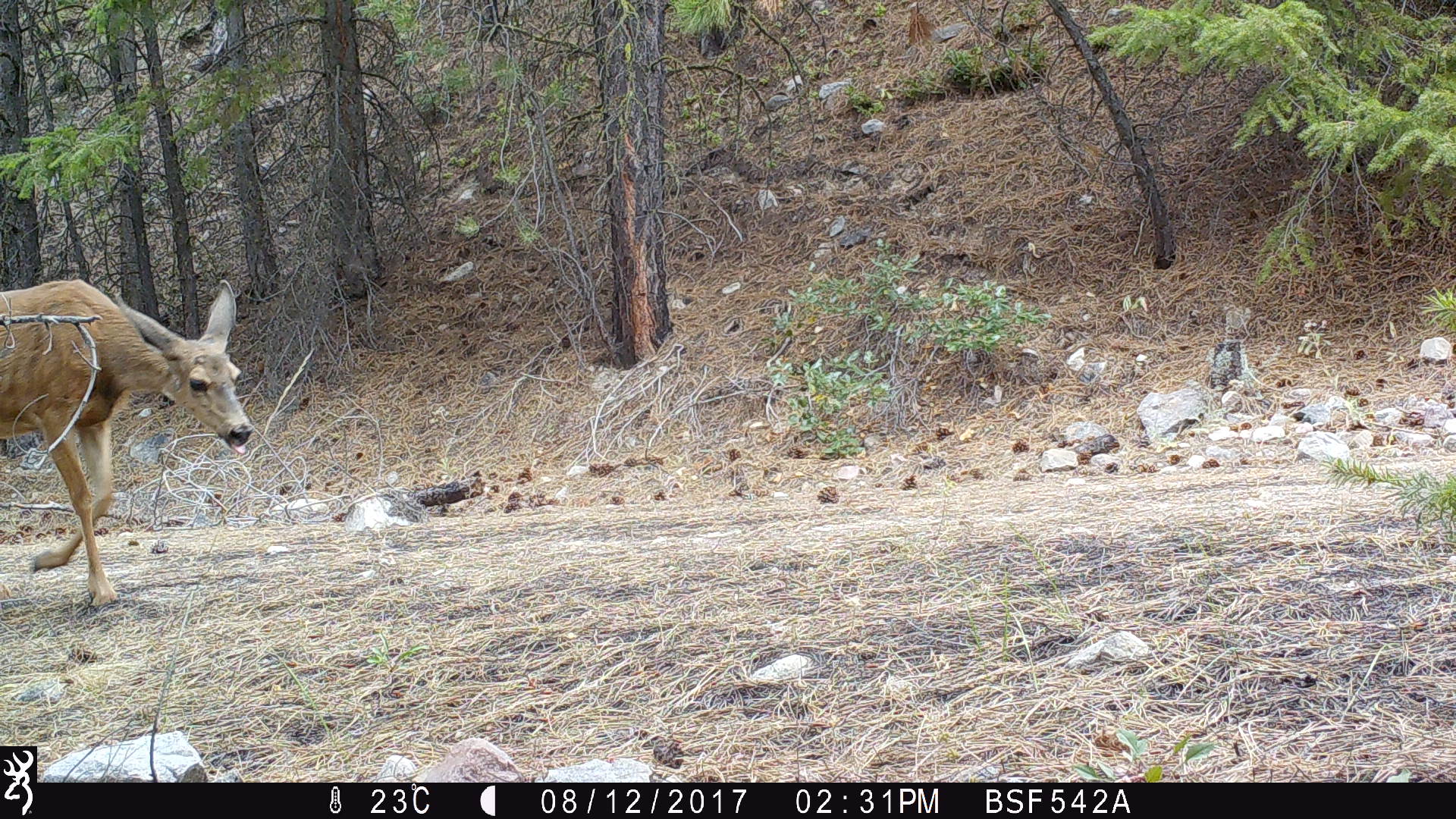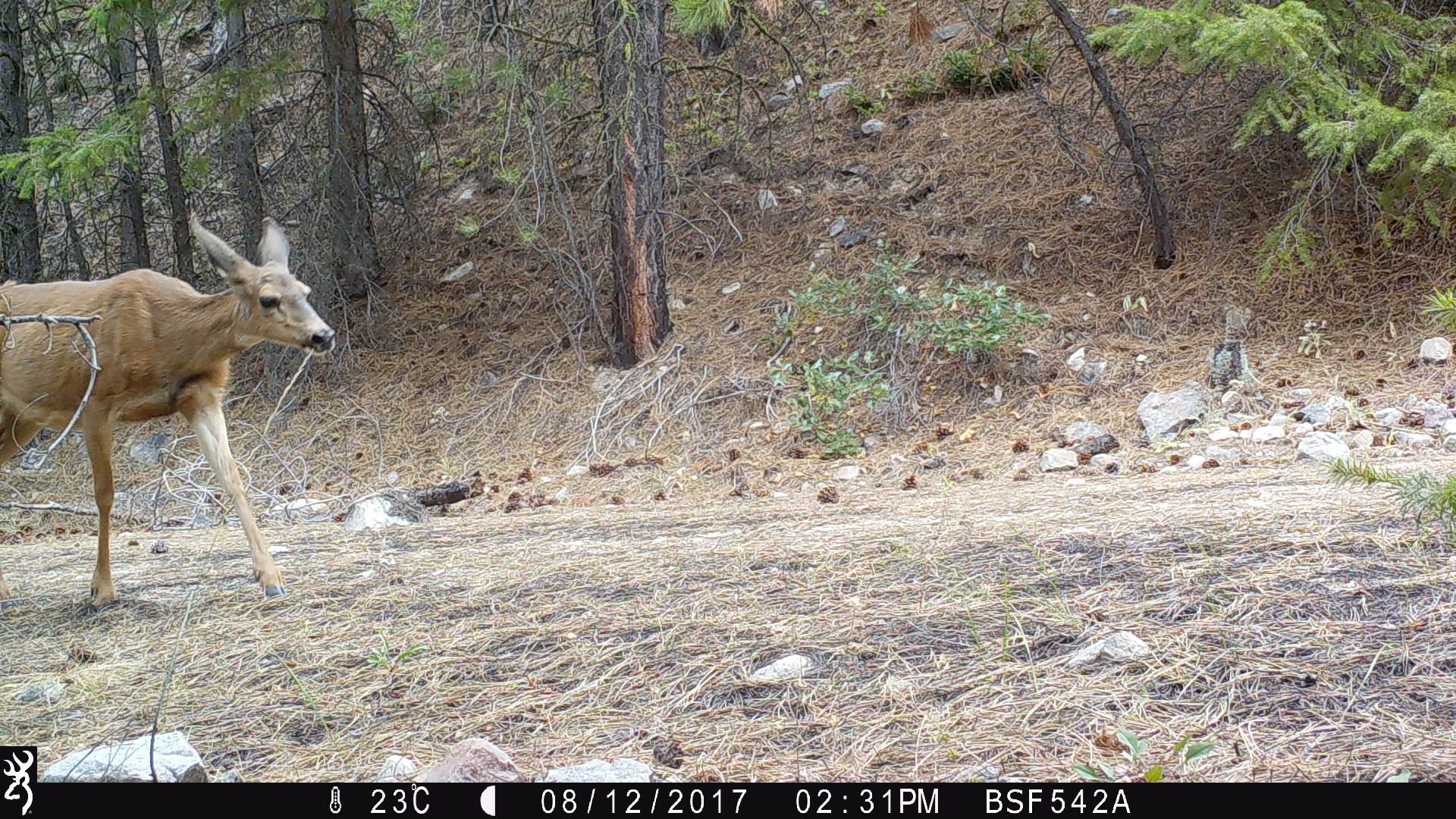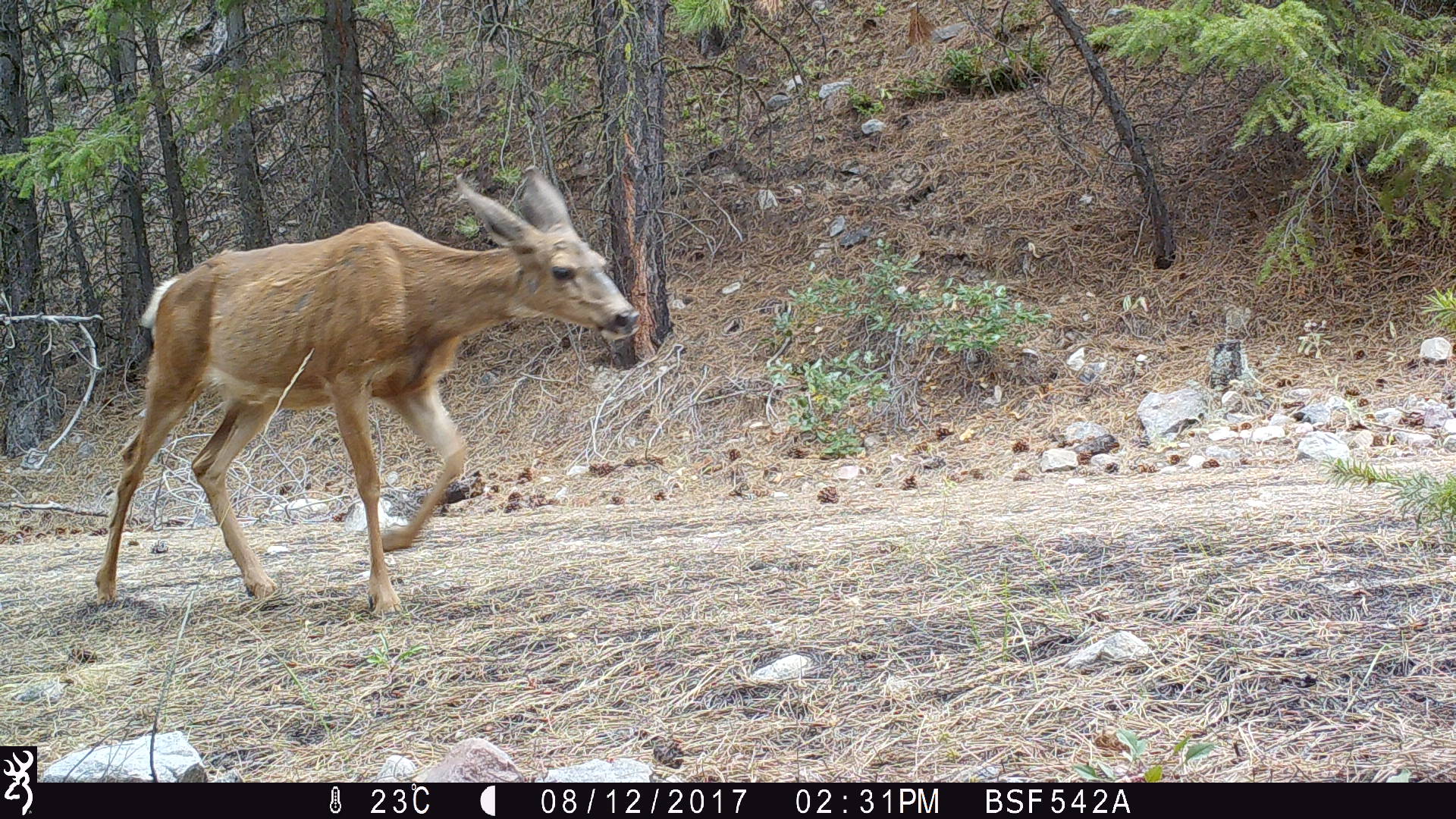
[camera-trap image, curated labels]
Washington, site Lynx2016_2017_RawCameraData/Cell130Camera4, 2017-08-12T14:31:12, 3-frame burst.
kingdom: Animalia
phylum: Chordata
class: Mammalia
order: Artiodactyla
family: Cervidae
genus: Odocoileus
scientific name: Odocoileus hemionus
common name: mule deer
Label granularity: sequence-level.